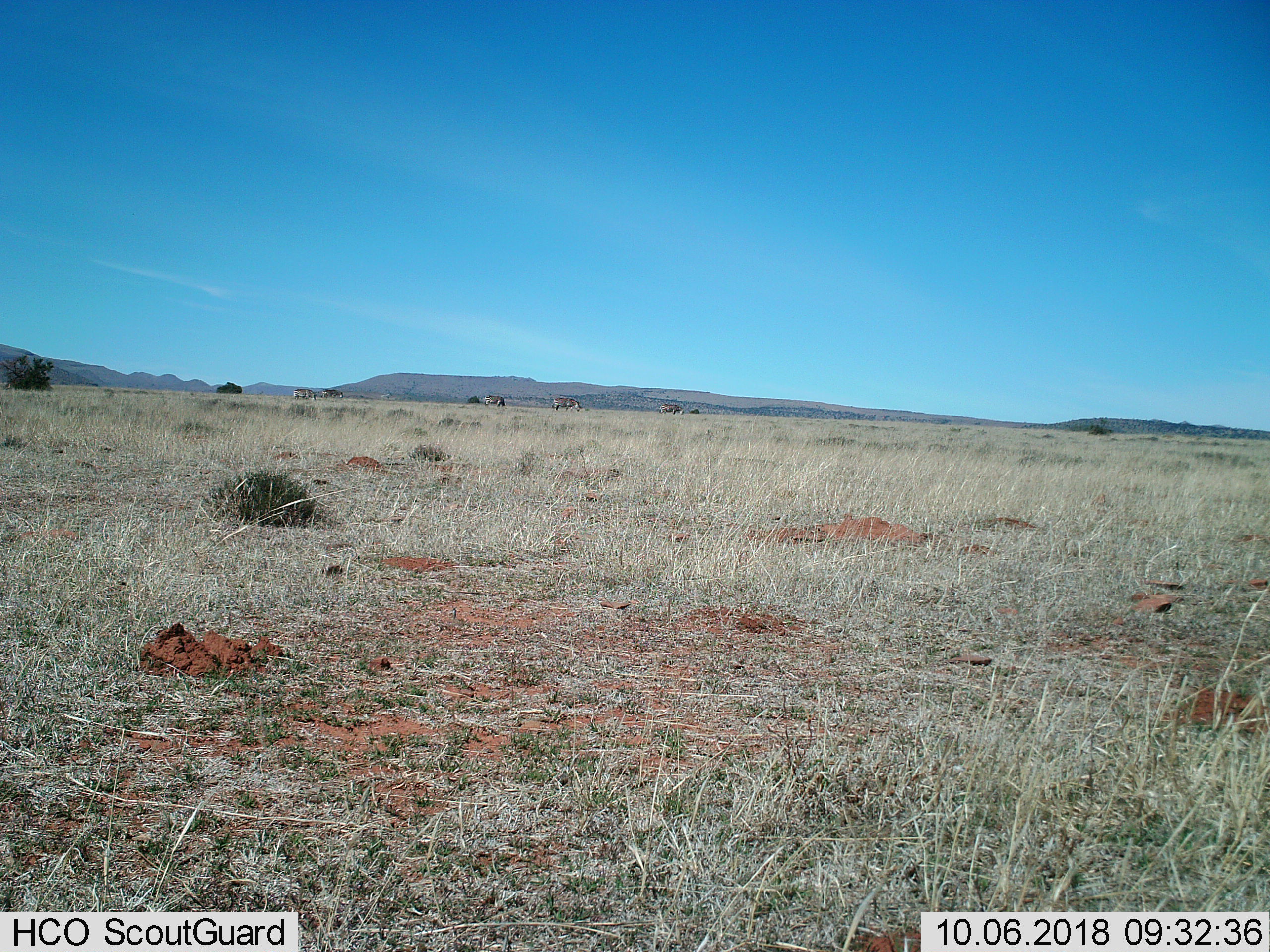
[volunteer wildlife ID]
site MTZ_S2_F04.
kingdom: Animalia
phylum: Chordata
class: Mammalia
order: Perissodactyla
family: Equidae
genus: Equus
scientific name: Equus zebra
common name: mountain zebra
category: zebramountain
Zebramountain (mountain zebra) (Equus zebra), count 5. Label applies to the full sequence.